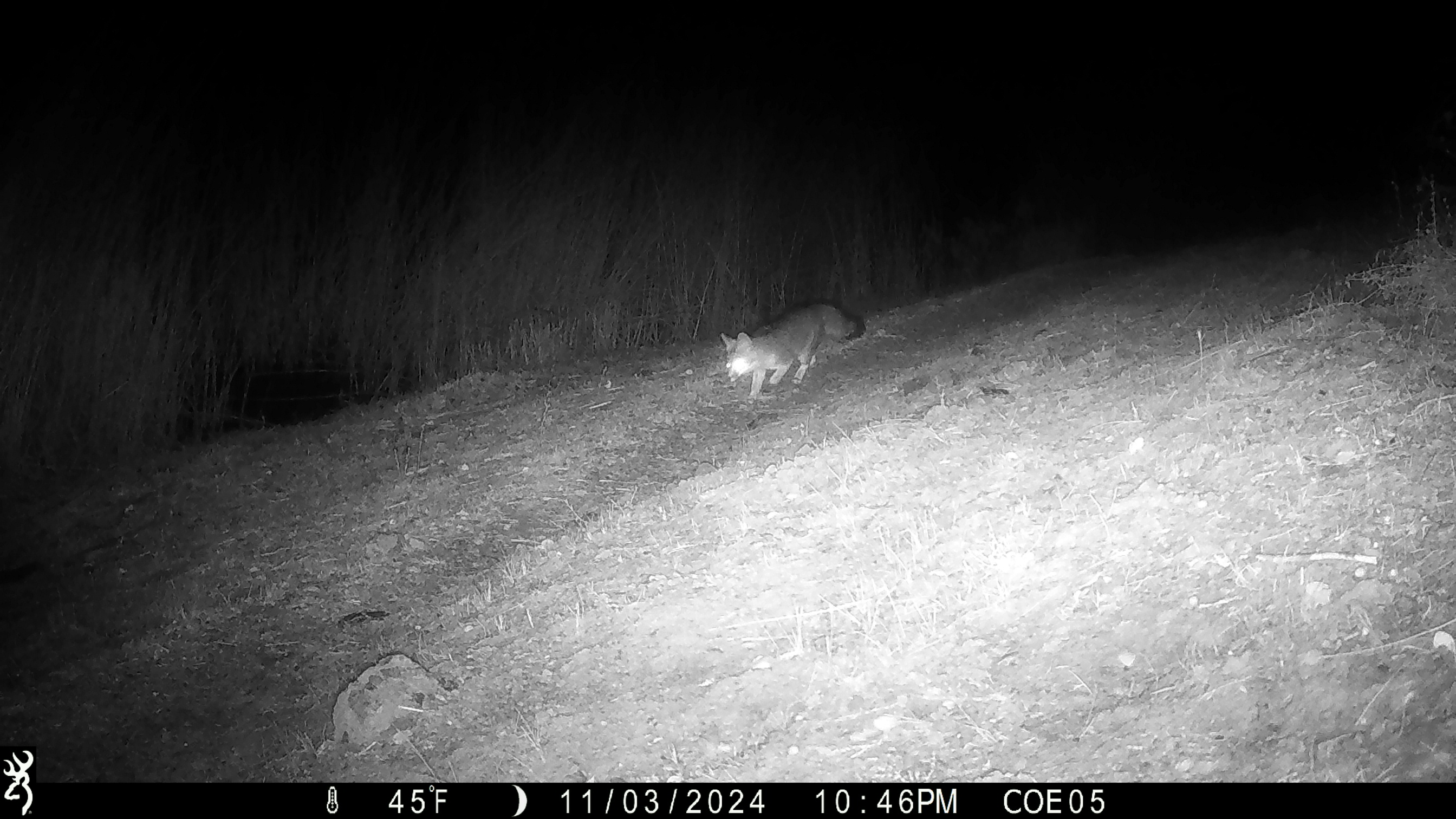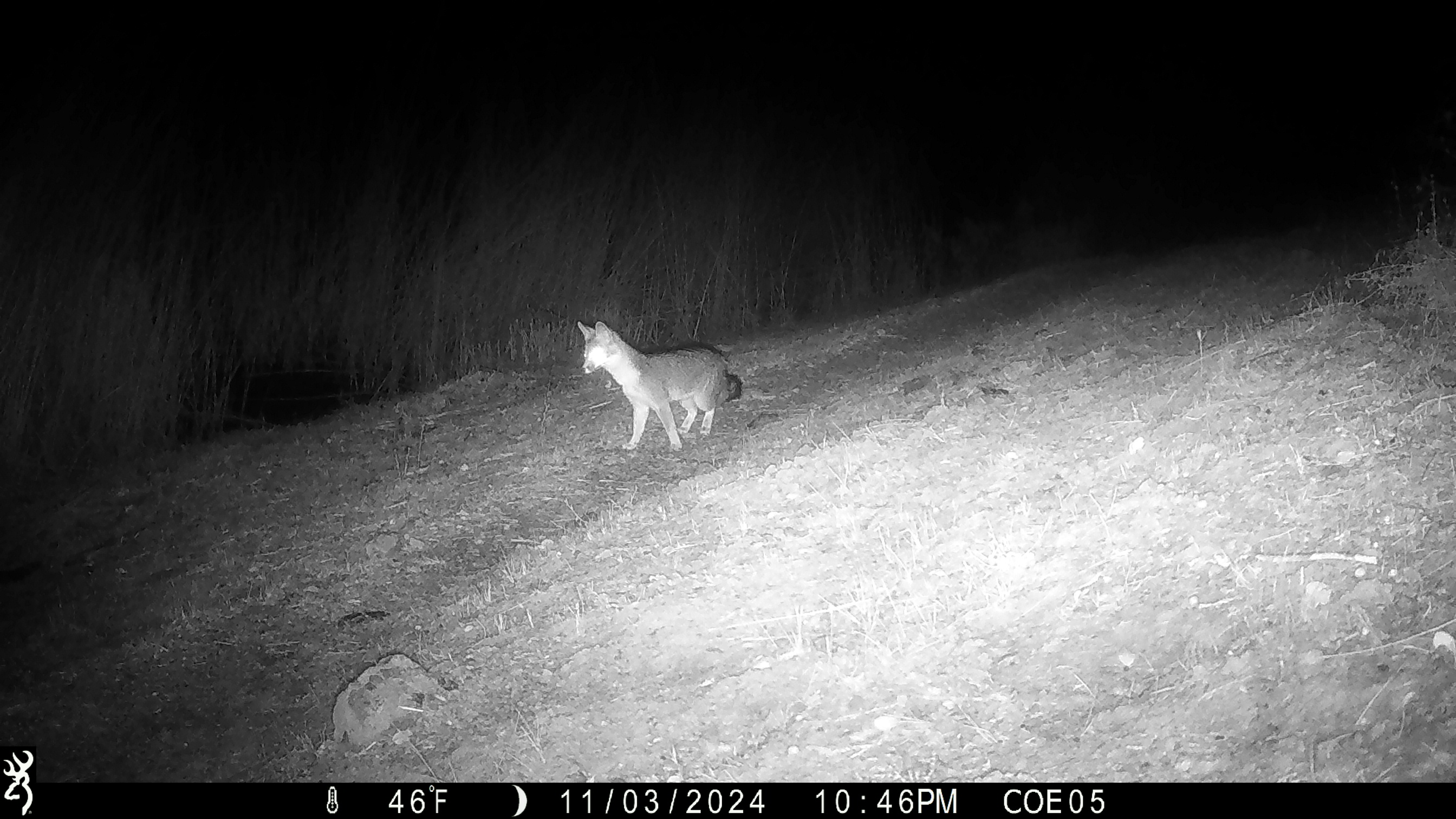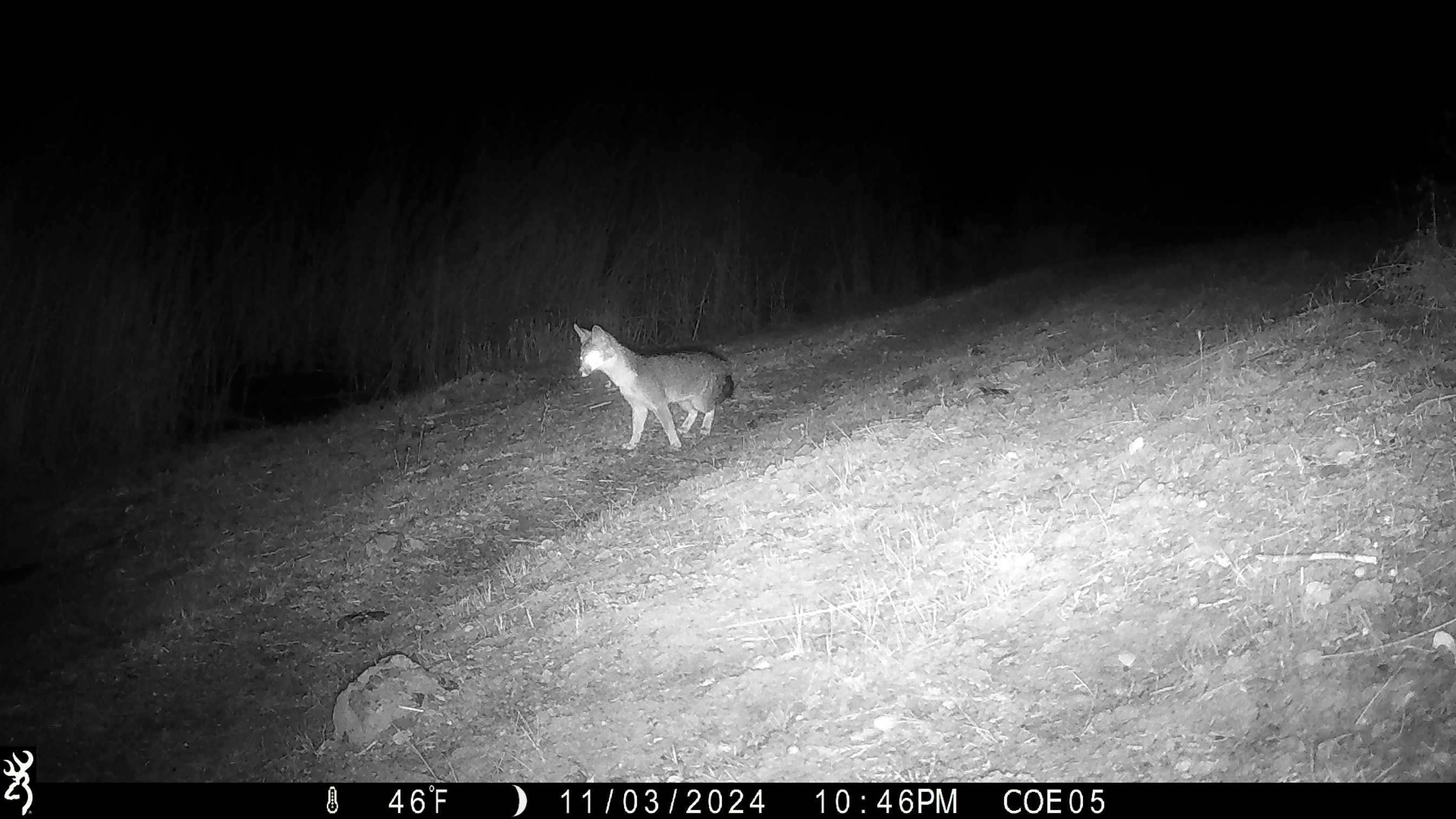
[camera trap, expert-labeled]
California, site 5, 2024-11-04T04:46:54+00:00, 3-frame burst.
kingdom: Animalia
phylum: Chordata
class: Mammalia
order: Carnivora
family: Canidae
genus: Urocyon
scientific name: Urocyon cinereoargenteus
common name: gray fox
Gray fox (Urocyon cinereoargenteus).